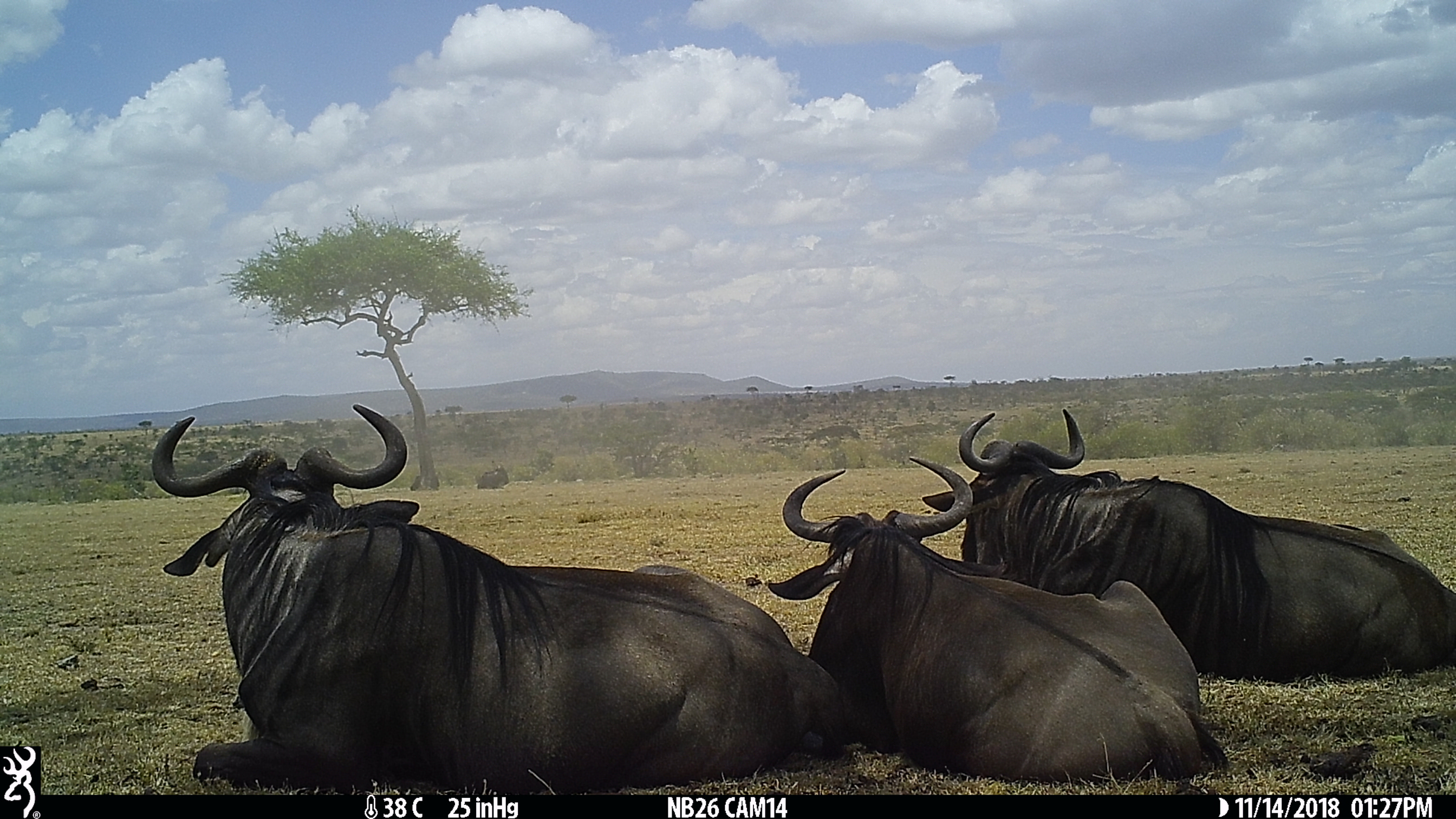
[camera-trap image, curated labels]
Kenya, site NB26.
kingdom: Animalia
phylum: Chordata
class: Mammalia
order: Artiodactyla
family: Bovidae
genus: Connochaetes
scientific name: Connochaetes taurinus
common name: blue wildebeest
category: wildebeest